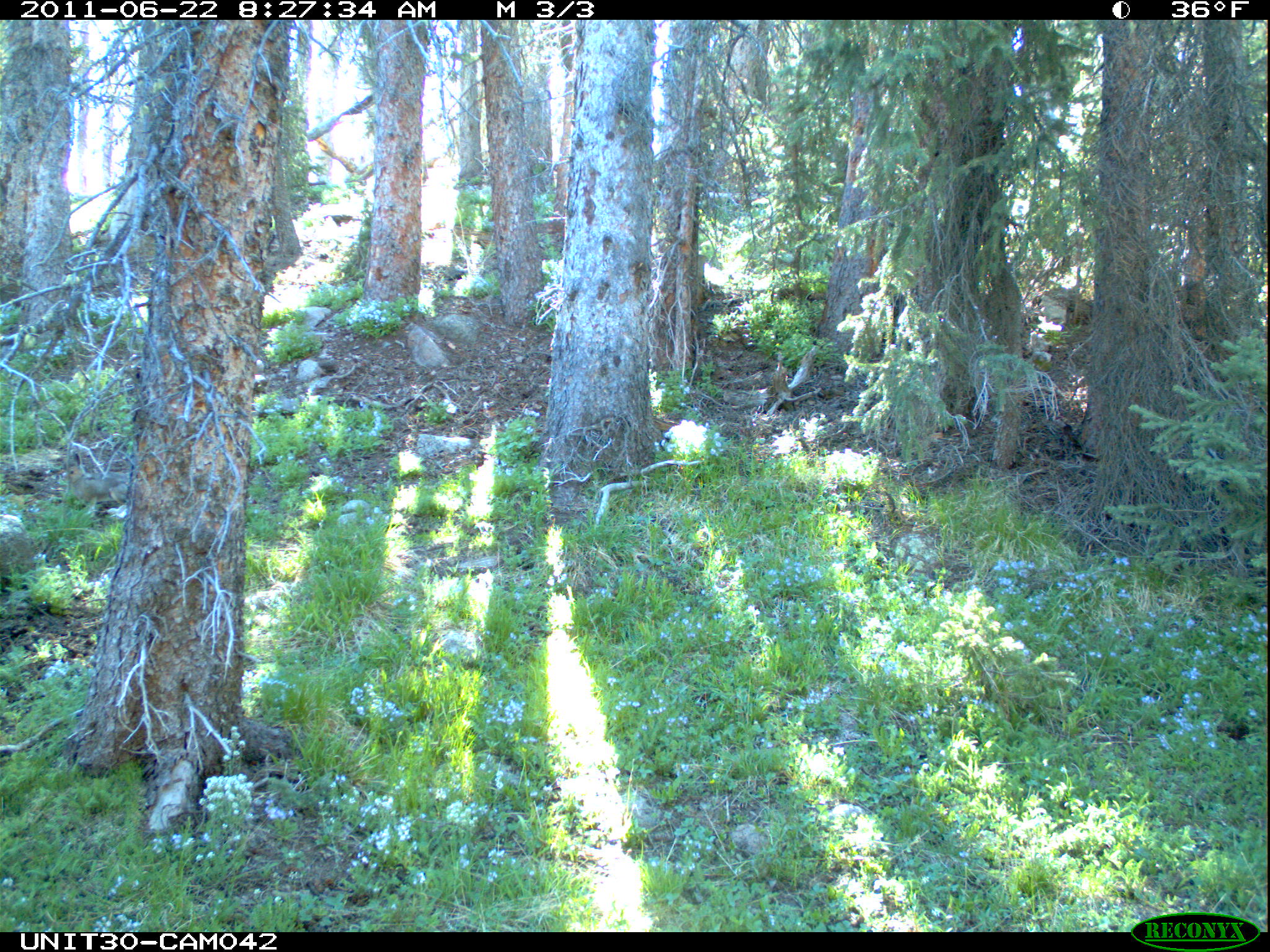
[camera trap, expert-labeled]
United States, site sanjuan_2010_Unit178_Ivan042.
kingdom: Animalia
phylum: Chordata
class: Mammalia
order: Lagomorpha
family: Leporidae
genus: Lepus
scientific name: Lepus americanus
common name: snowshoe hare